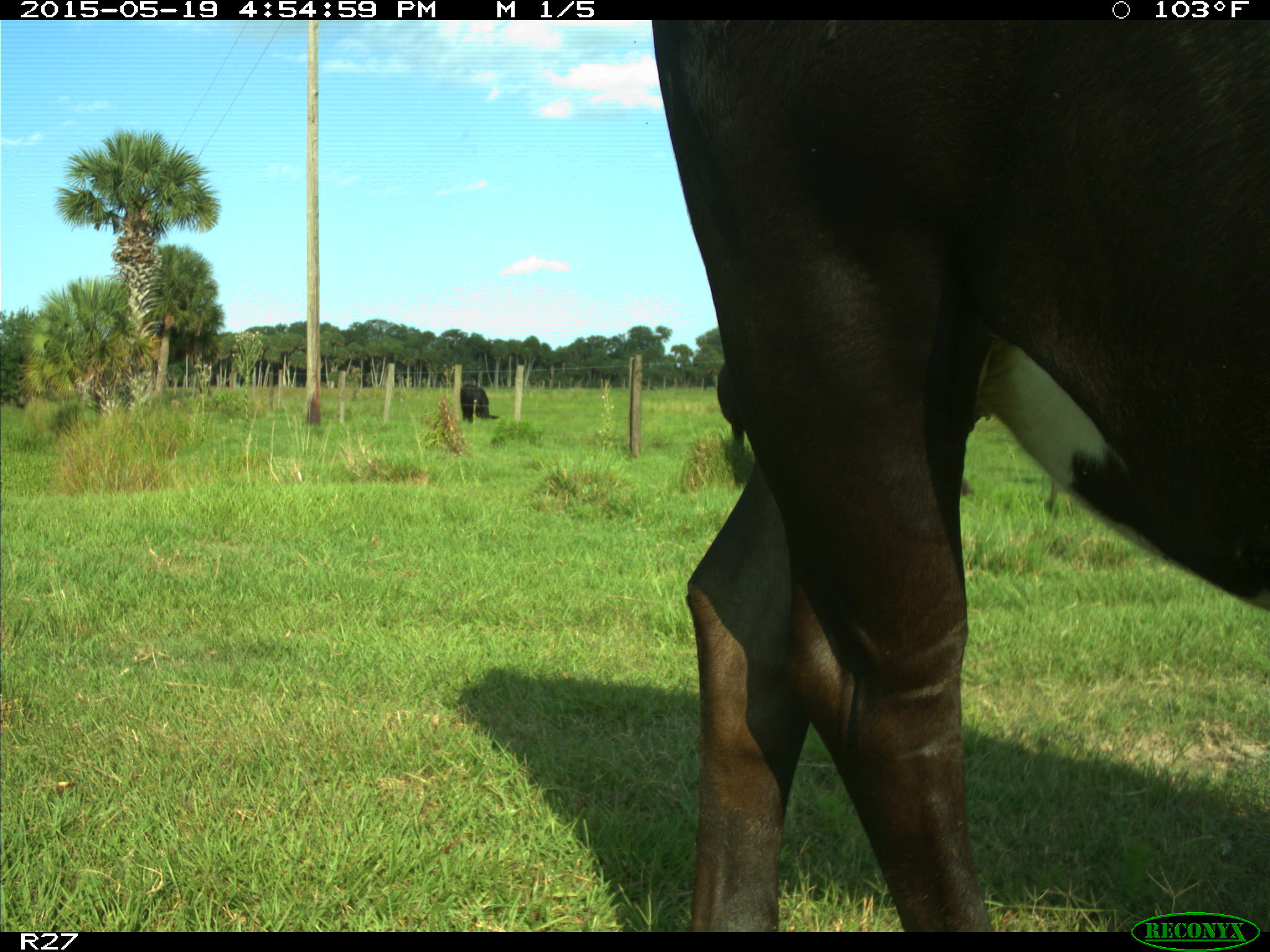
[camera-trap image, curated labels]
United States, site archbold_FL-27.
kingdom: Animalia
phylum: Chordata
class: Mammalia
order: Artiodactyla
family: Bovidae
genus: Bos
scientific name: Bos taurus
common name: domestic cow